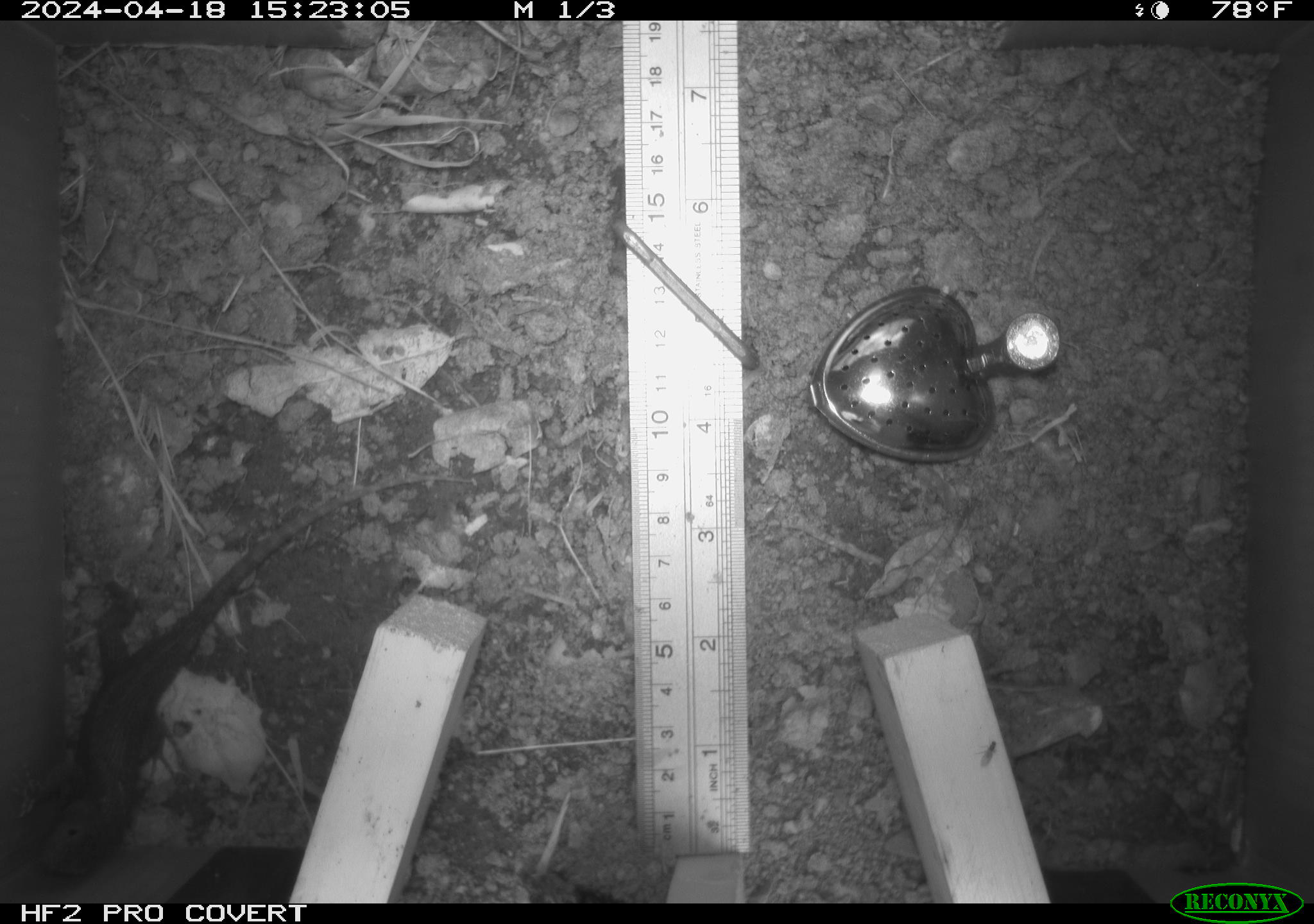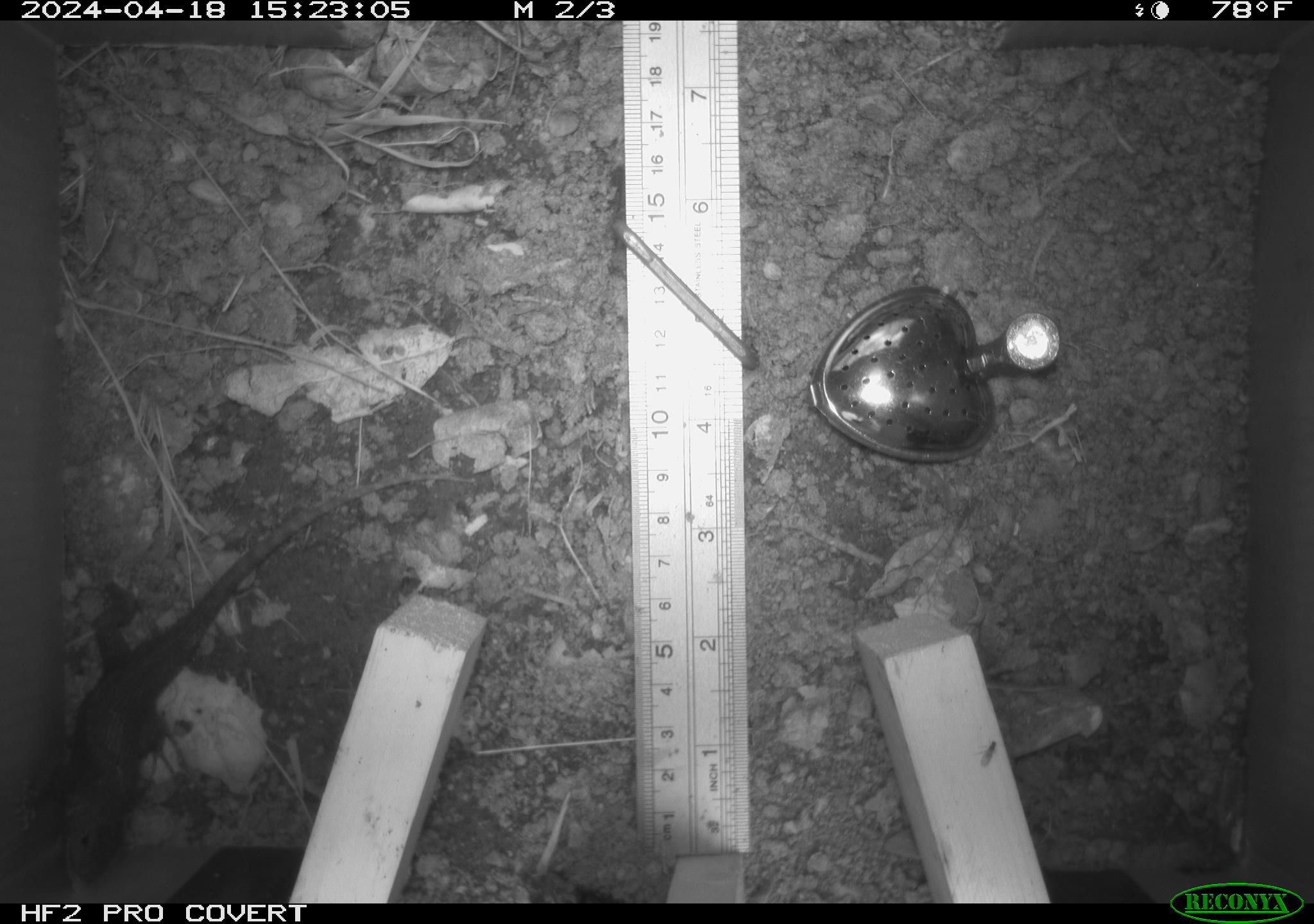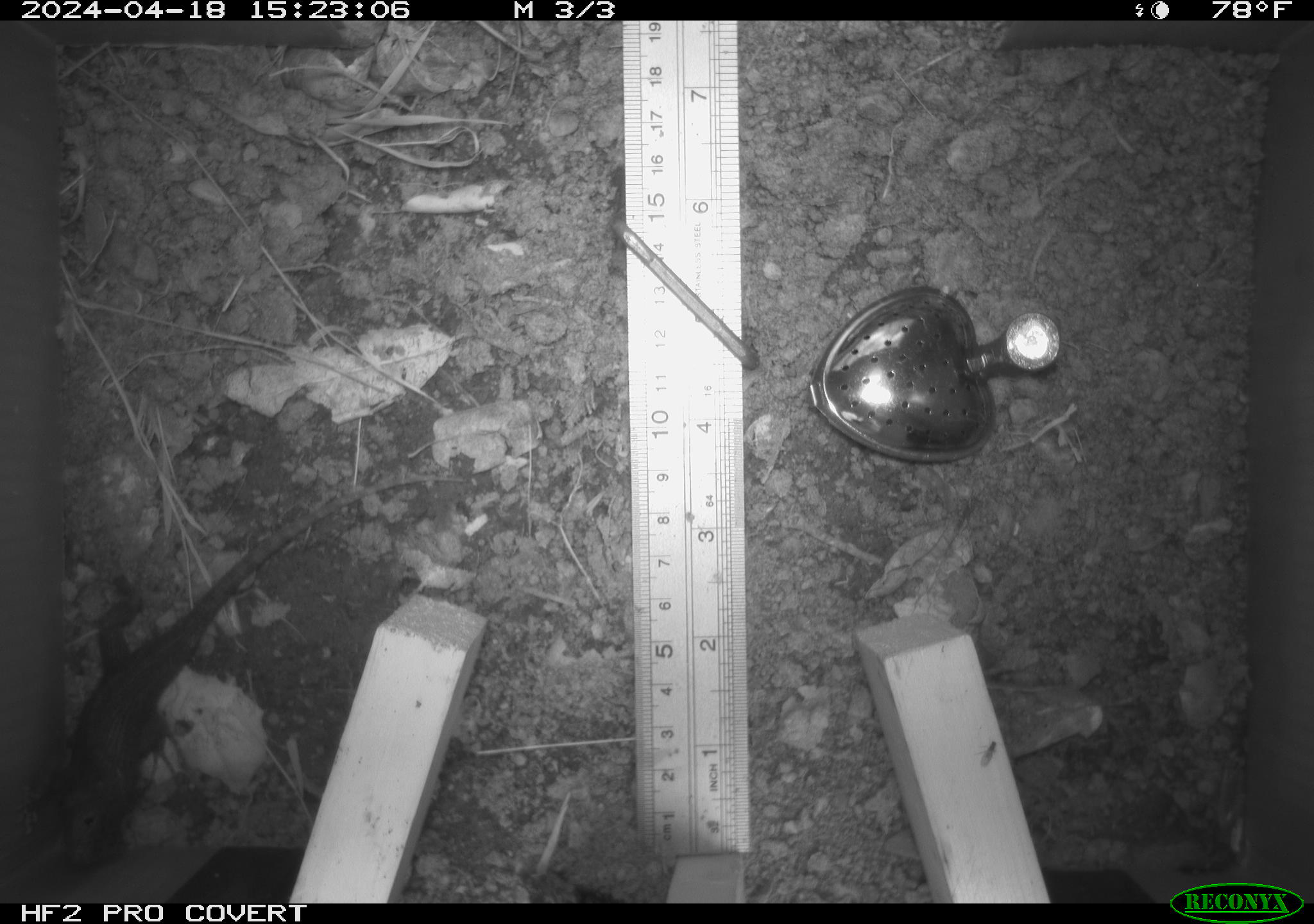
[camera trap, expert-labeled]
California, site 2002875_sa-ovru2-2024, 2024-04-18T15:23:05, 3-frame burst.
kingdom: Animalia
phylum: Chordata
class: Reptilia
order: Squamata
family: Phrynosomatidae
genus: Sceloporus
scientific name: Sceloporus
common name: spiny lizards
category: sceloporus species